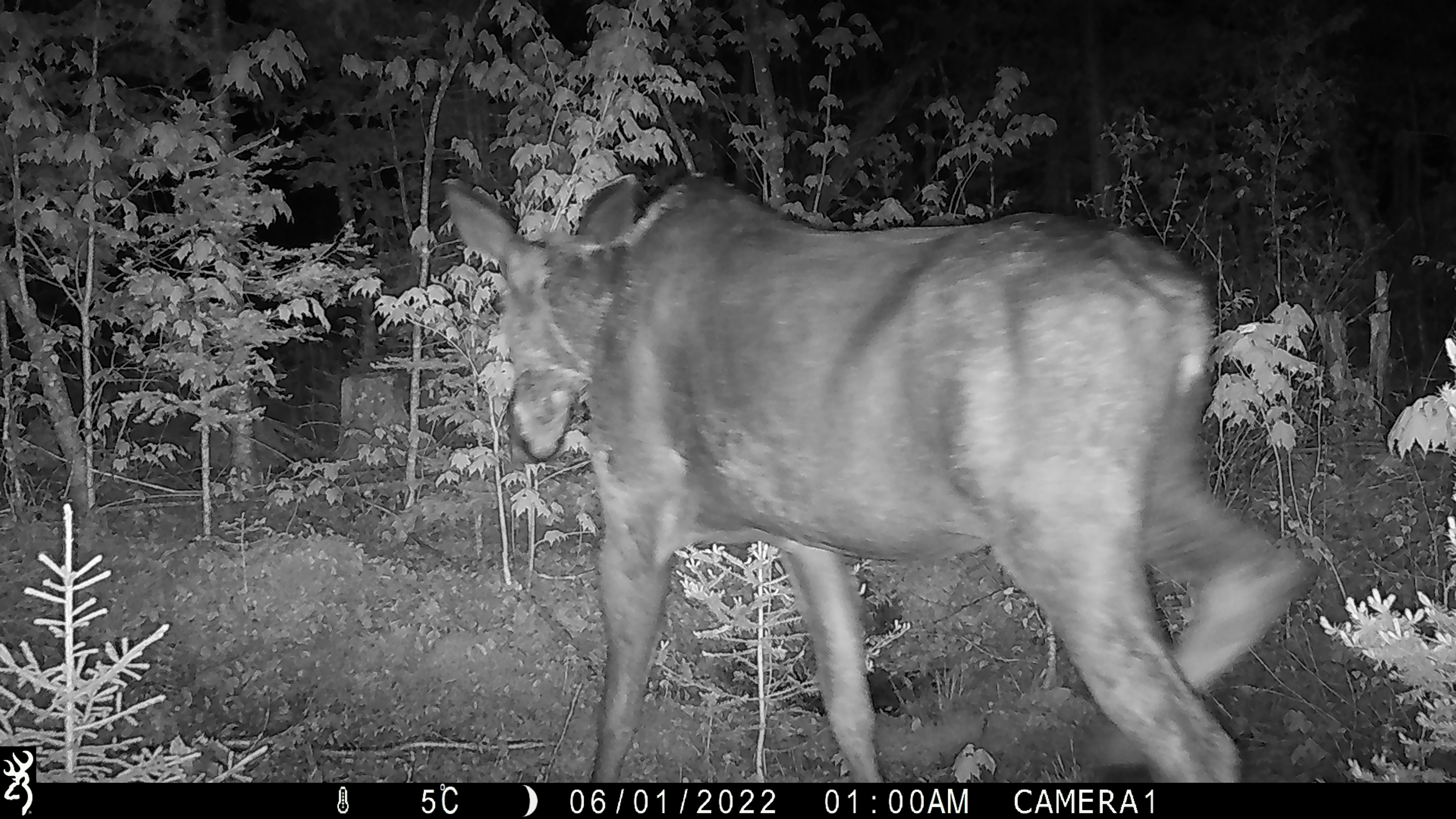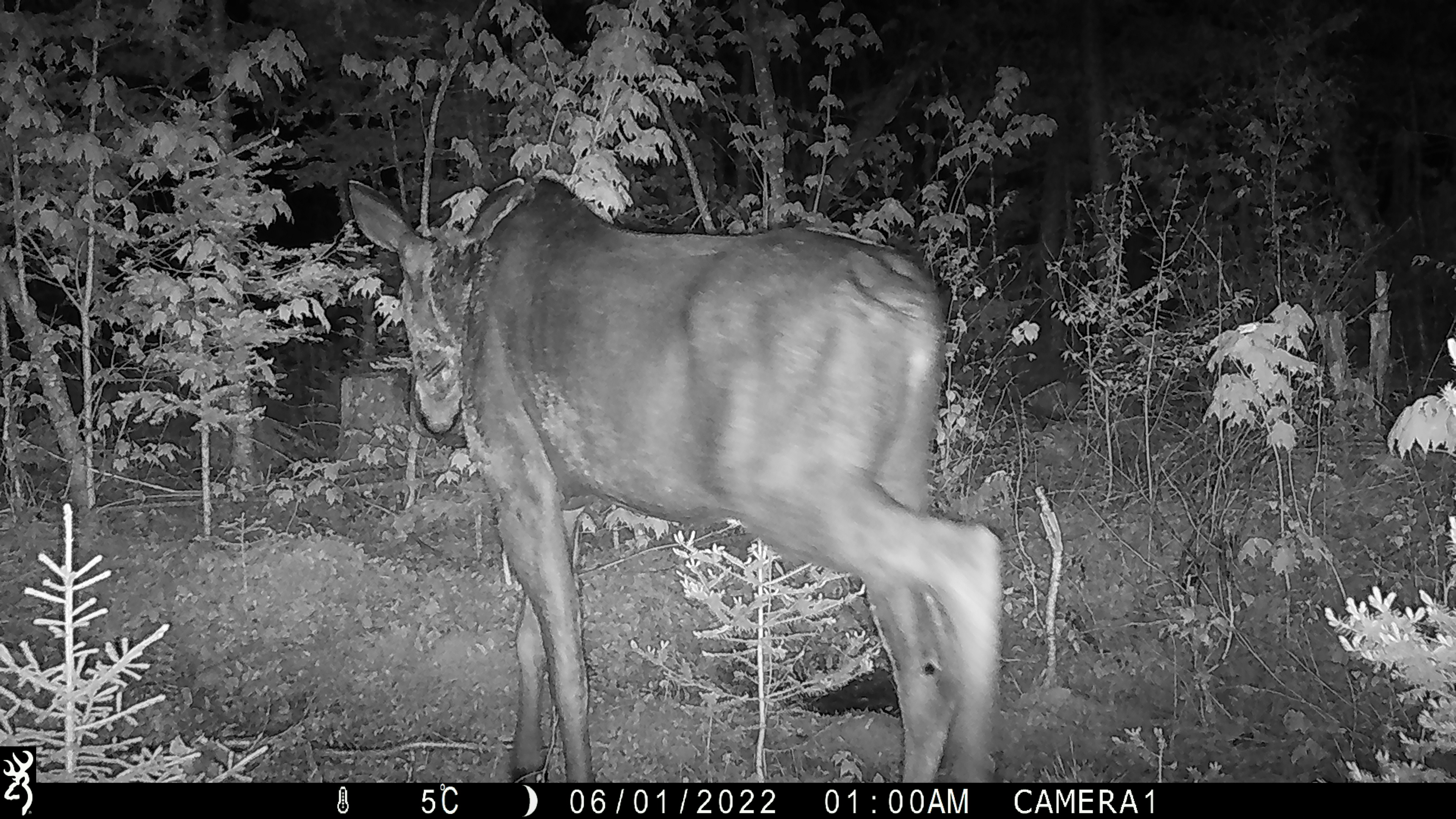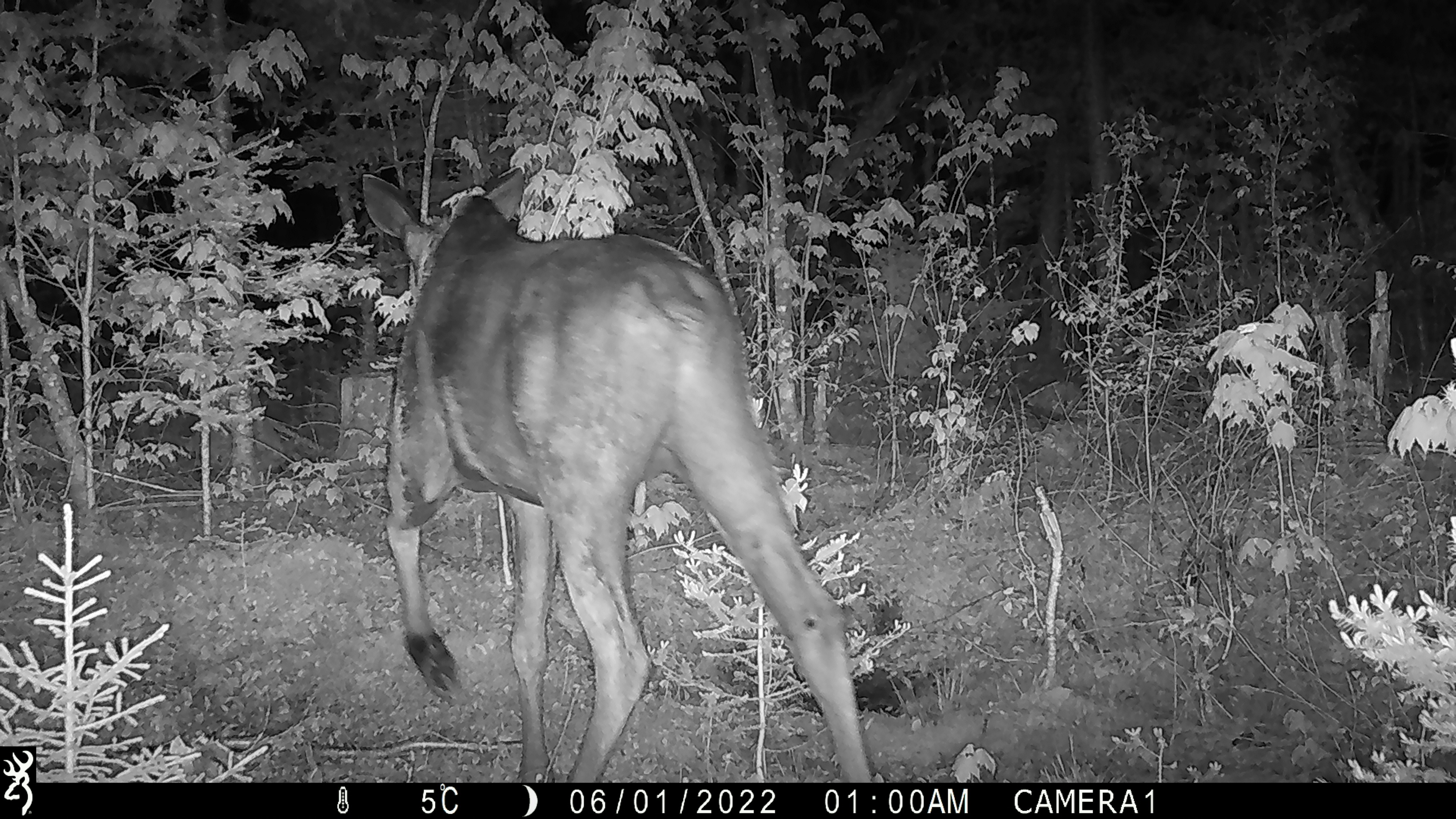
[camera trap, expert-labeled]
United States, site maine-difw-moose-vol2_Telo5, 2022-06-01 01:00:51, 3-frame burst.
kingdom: Animalia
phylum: Chordata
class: Mammalia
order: Artiodactyla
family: Cervidae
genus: Alces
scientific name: Alces alces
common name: moose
Moose (Alces alces).